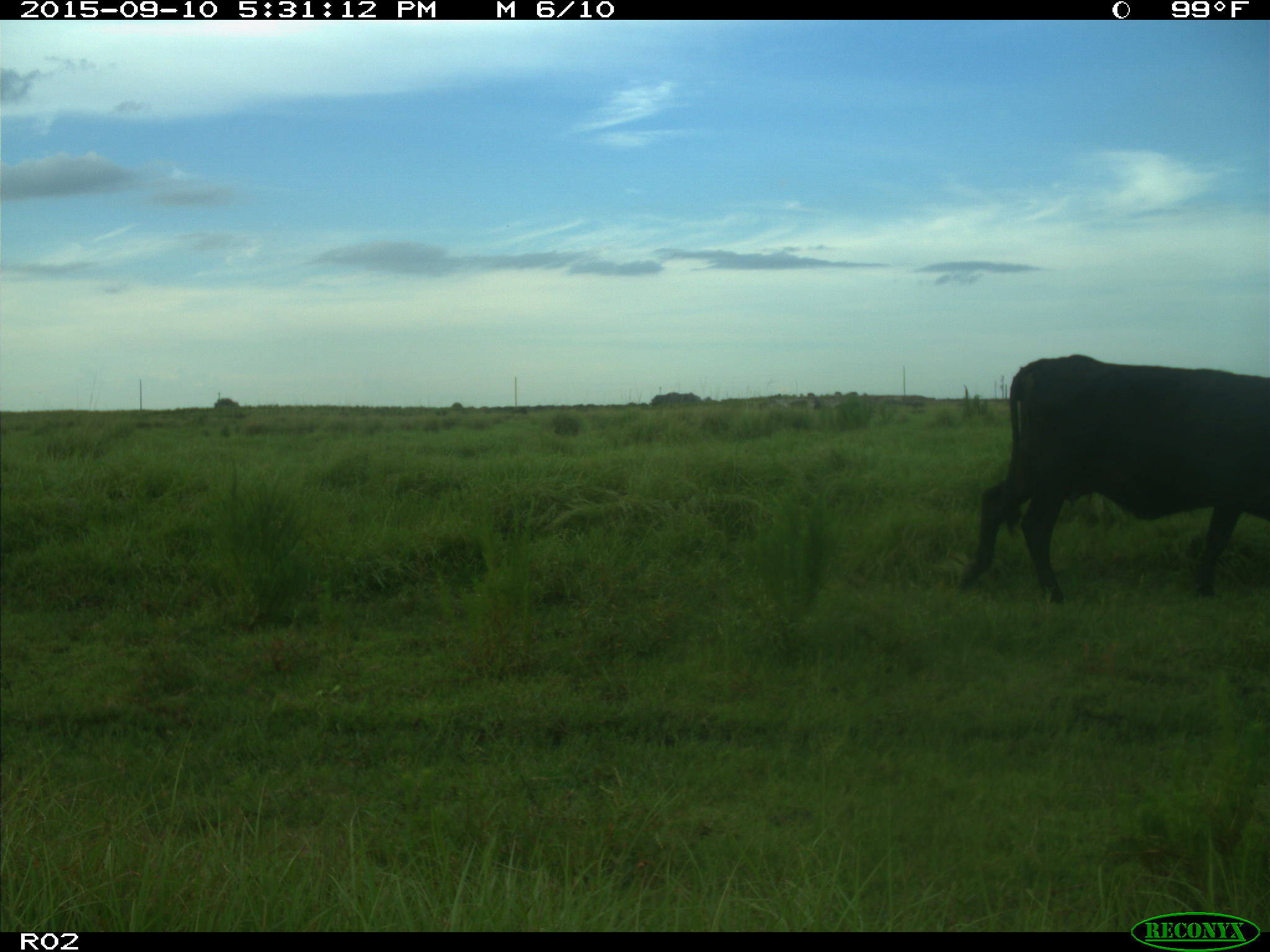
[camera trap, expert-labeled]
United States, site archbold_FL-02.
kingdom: Animalia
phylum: Chordata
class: Mammalia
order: Artiodactyla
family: Bovidae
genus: Bos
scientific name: Bos taurus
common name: domestic cow